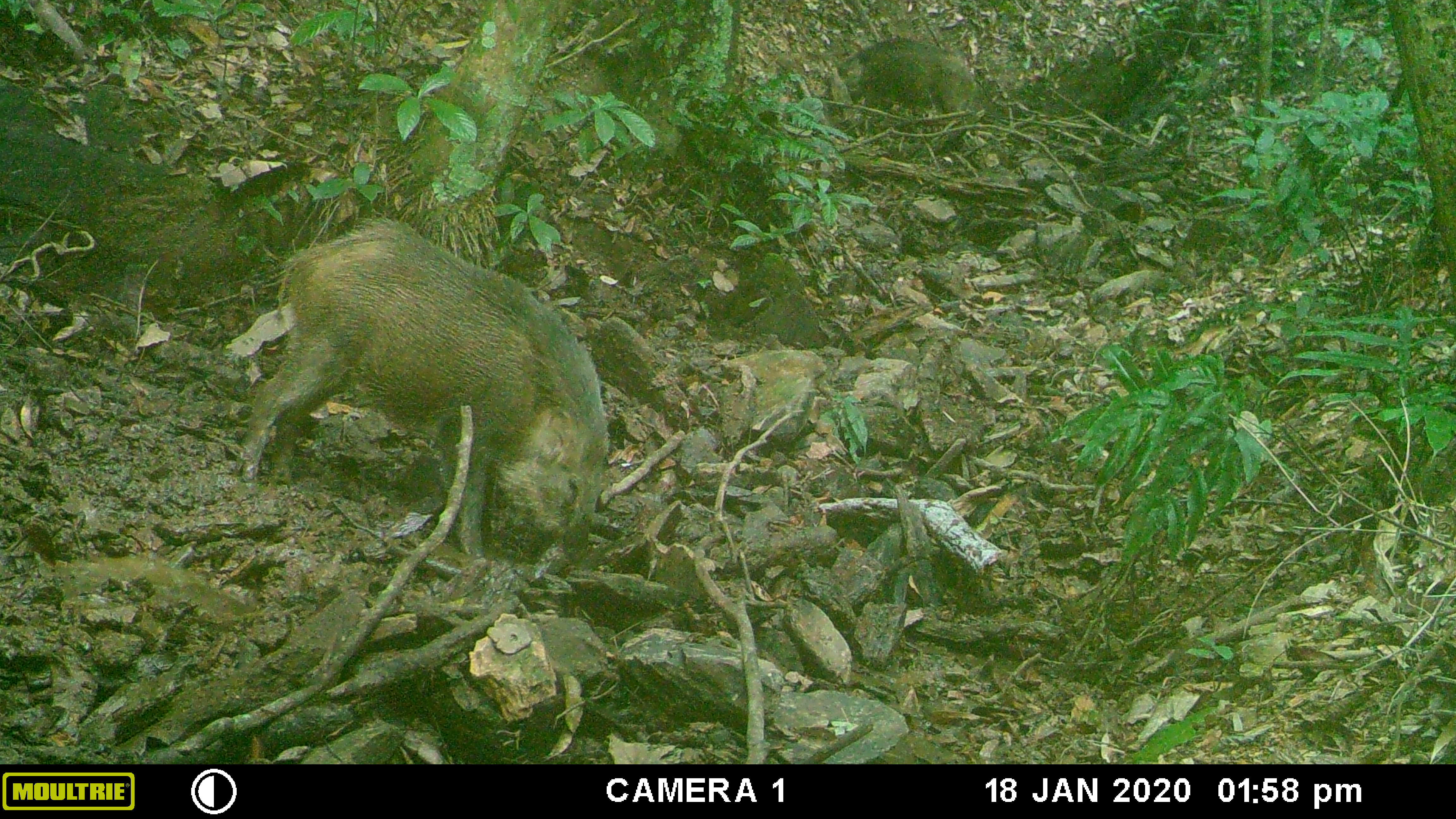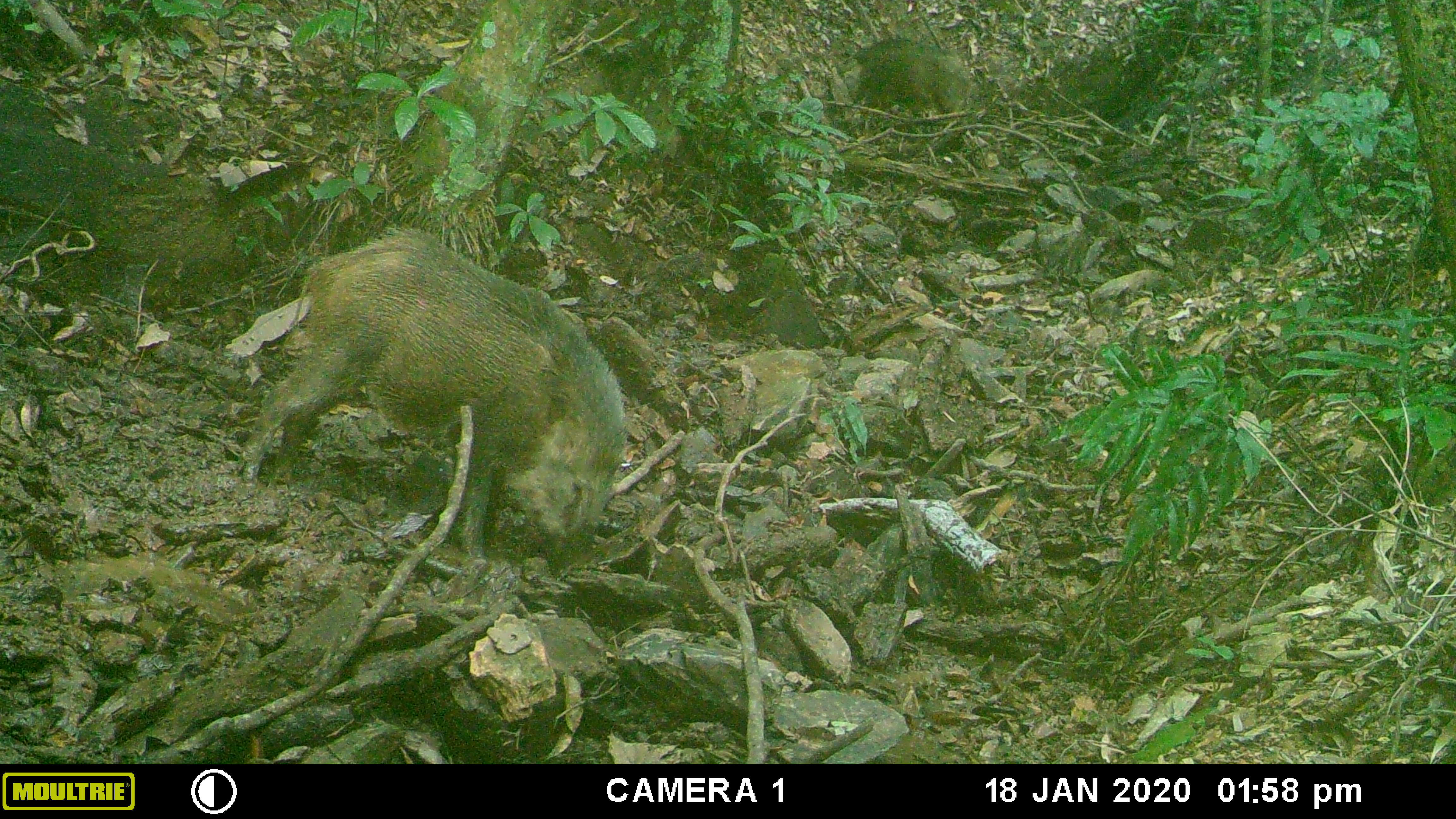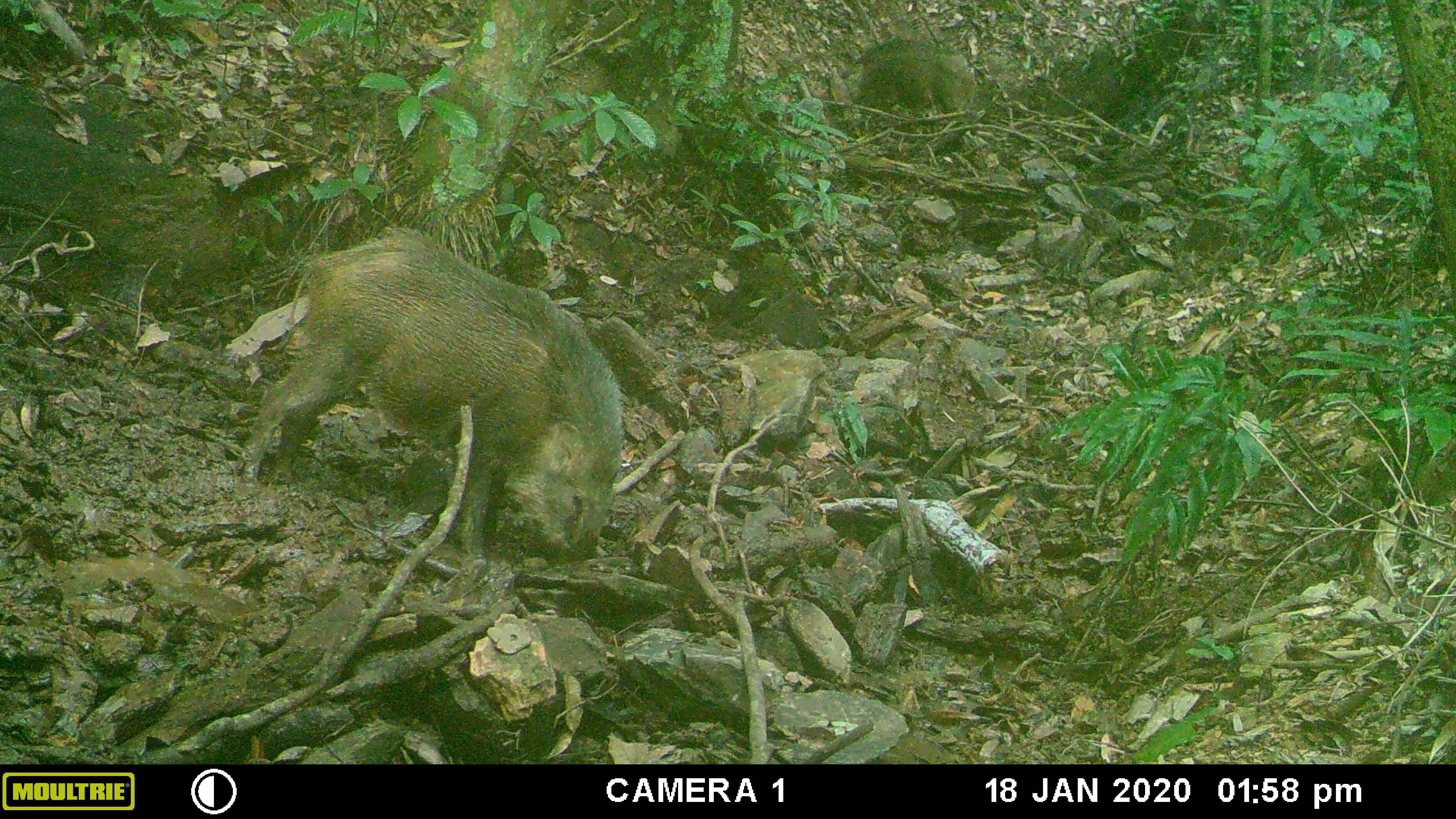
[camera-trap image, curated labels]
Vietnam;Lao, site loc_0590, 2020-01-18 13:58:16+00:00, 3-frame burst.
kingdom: Animalia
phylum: Chordata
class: Mammalia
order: Artiodactyla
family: Suidae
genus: Sus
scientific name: Sus scrofa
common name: eurasian wild pig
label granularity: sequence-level